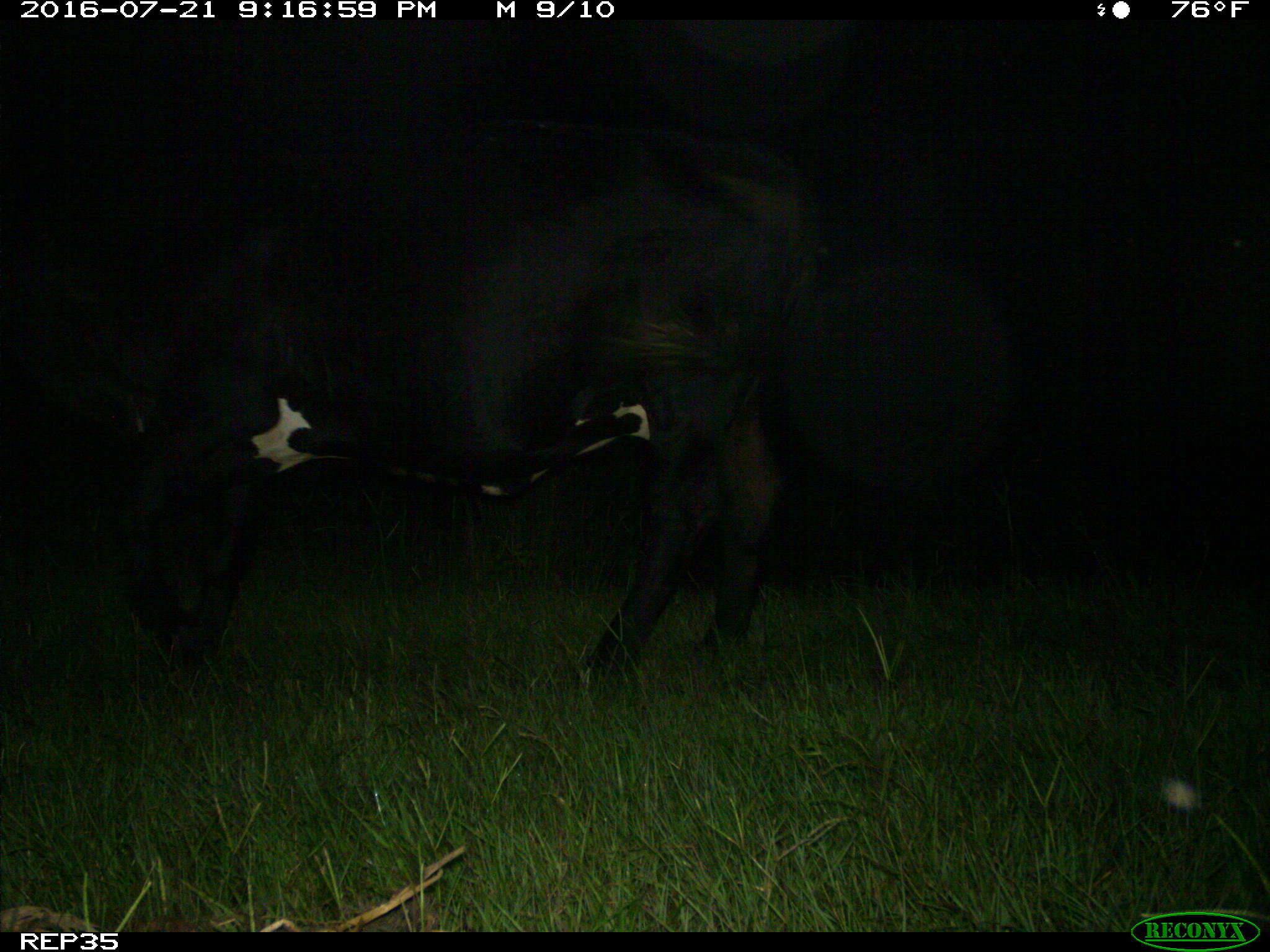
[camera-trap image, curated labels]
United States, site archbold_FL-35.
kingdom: Animalia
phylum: Chordata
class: Mammalia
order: Artiodactyla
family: Bovidae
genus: Bos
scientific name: Bos taurus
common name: domestic cow